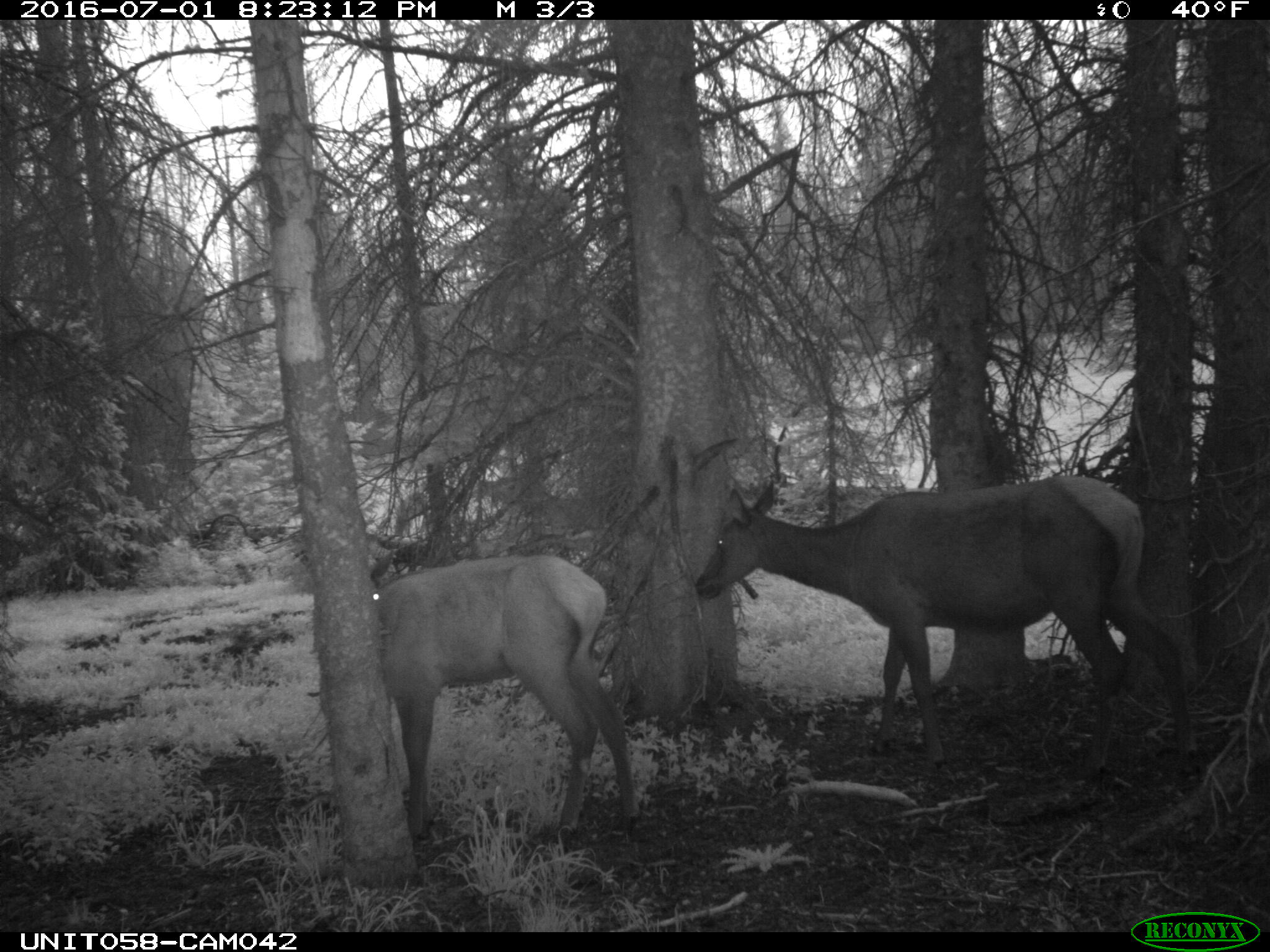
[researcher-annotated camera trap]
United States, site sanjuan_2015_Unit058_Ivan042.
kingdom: Animalia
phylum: Chordata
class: Mammalia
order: Artiodactyla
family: Cervidae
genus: Cervus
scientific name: Cervus elaphus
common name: red deer